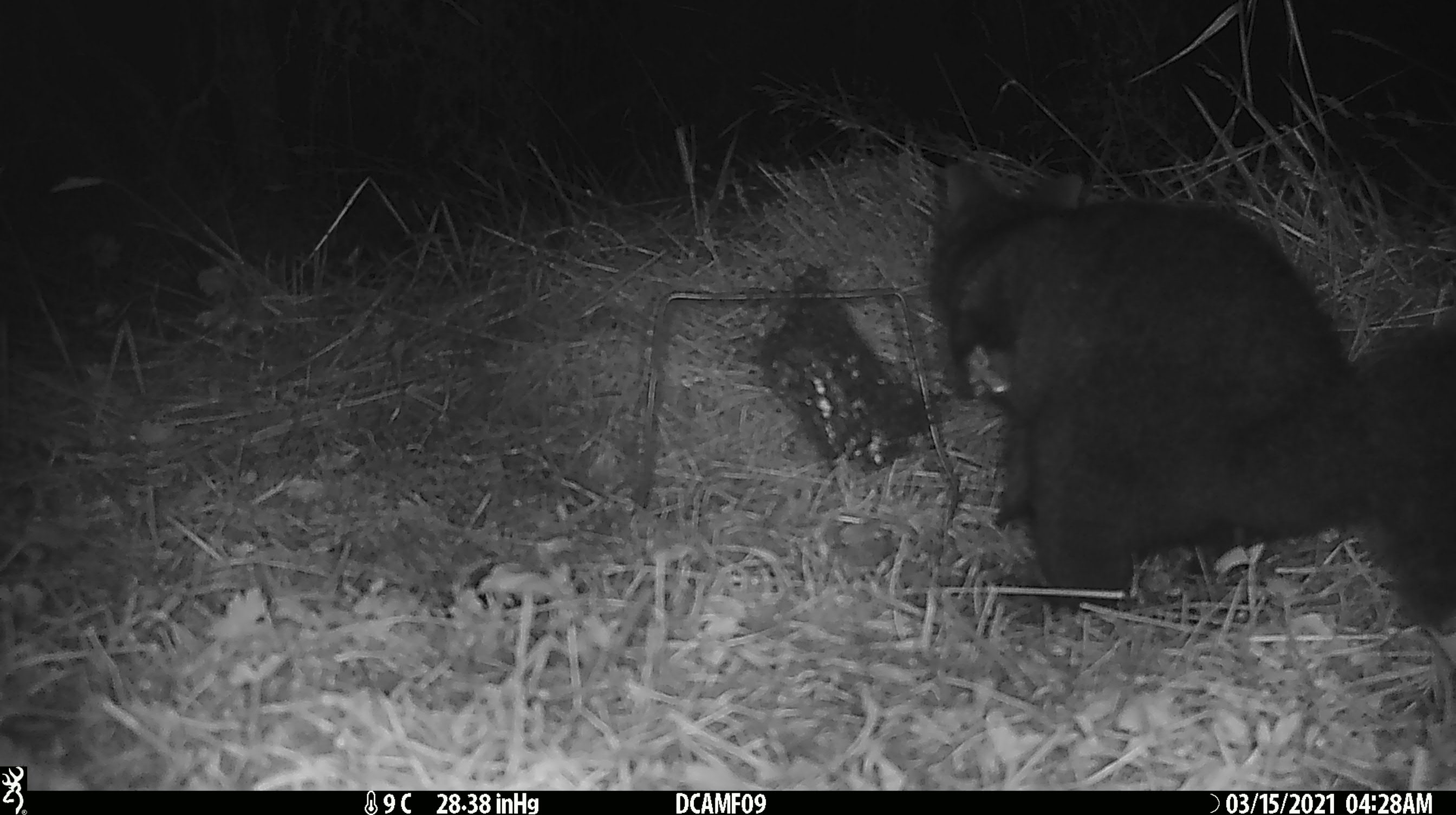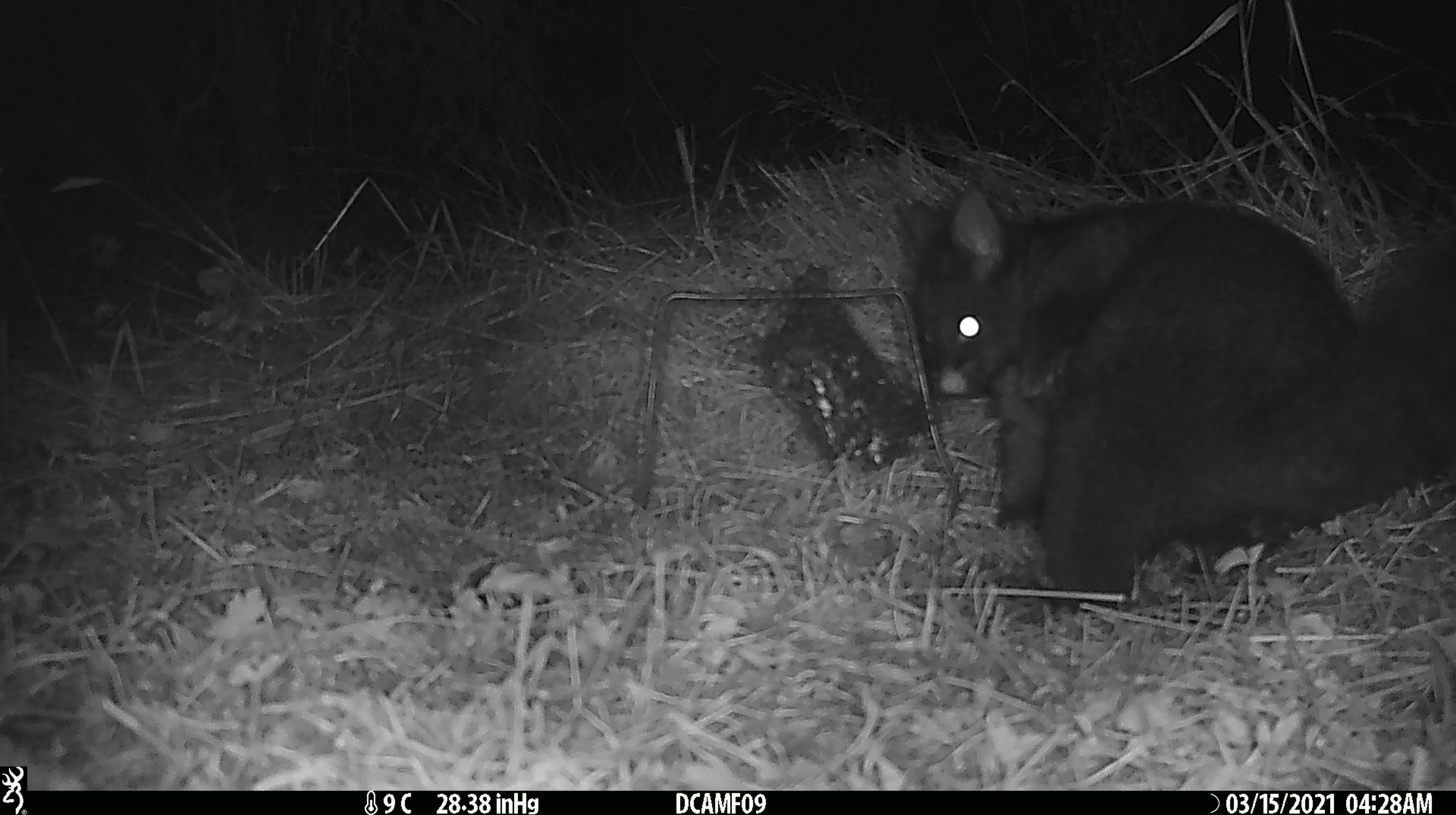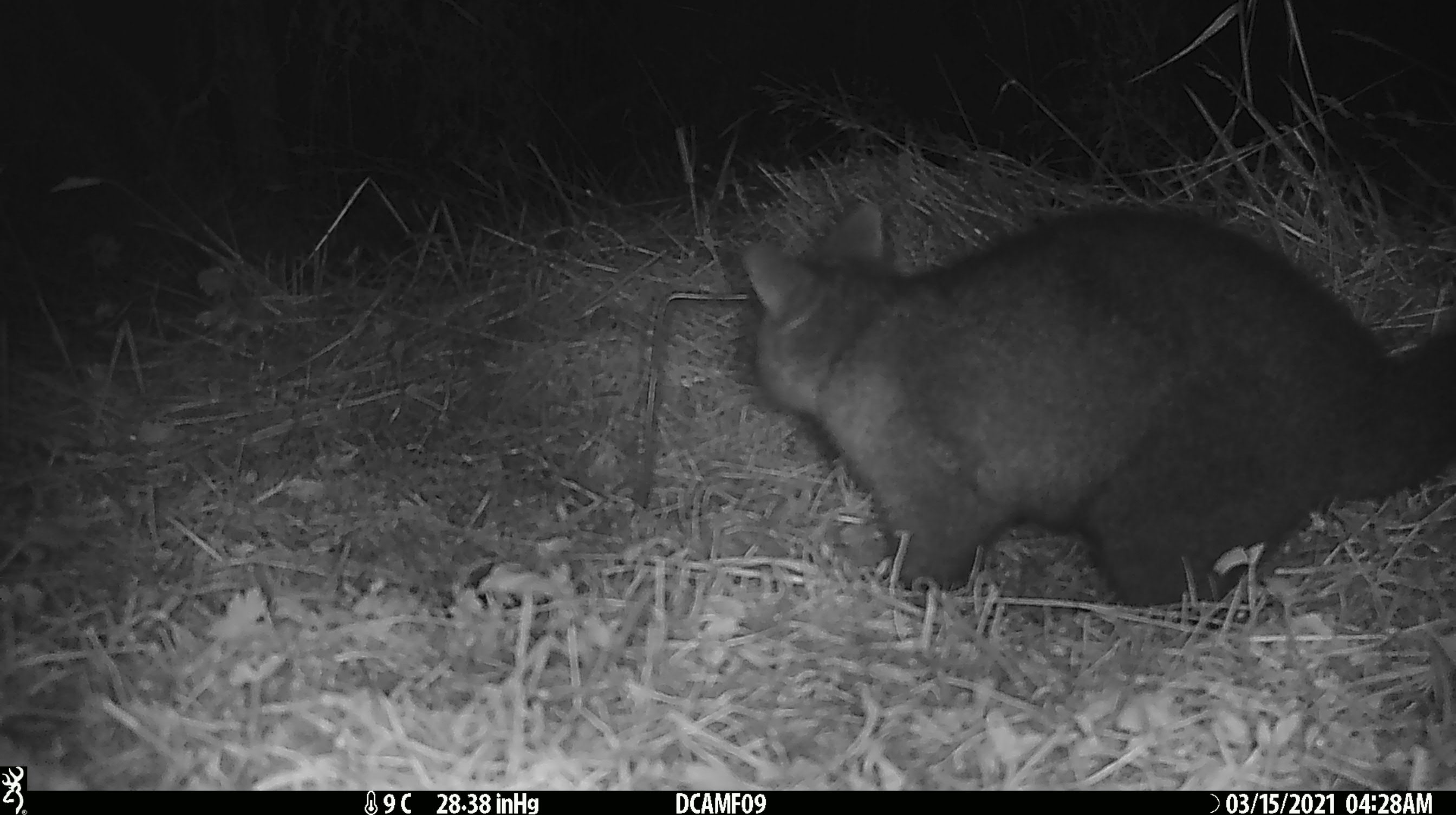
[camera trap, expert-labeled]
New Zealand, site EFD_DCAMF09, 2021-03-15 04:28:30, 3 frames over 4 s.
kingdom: Animalia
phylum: Chordata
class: Mammalia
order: Diprotodontia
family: Phalangeridae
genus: Trichosurus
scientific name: Trichosurus vulpecula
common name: common brushtail possum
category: possum